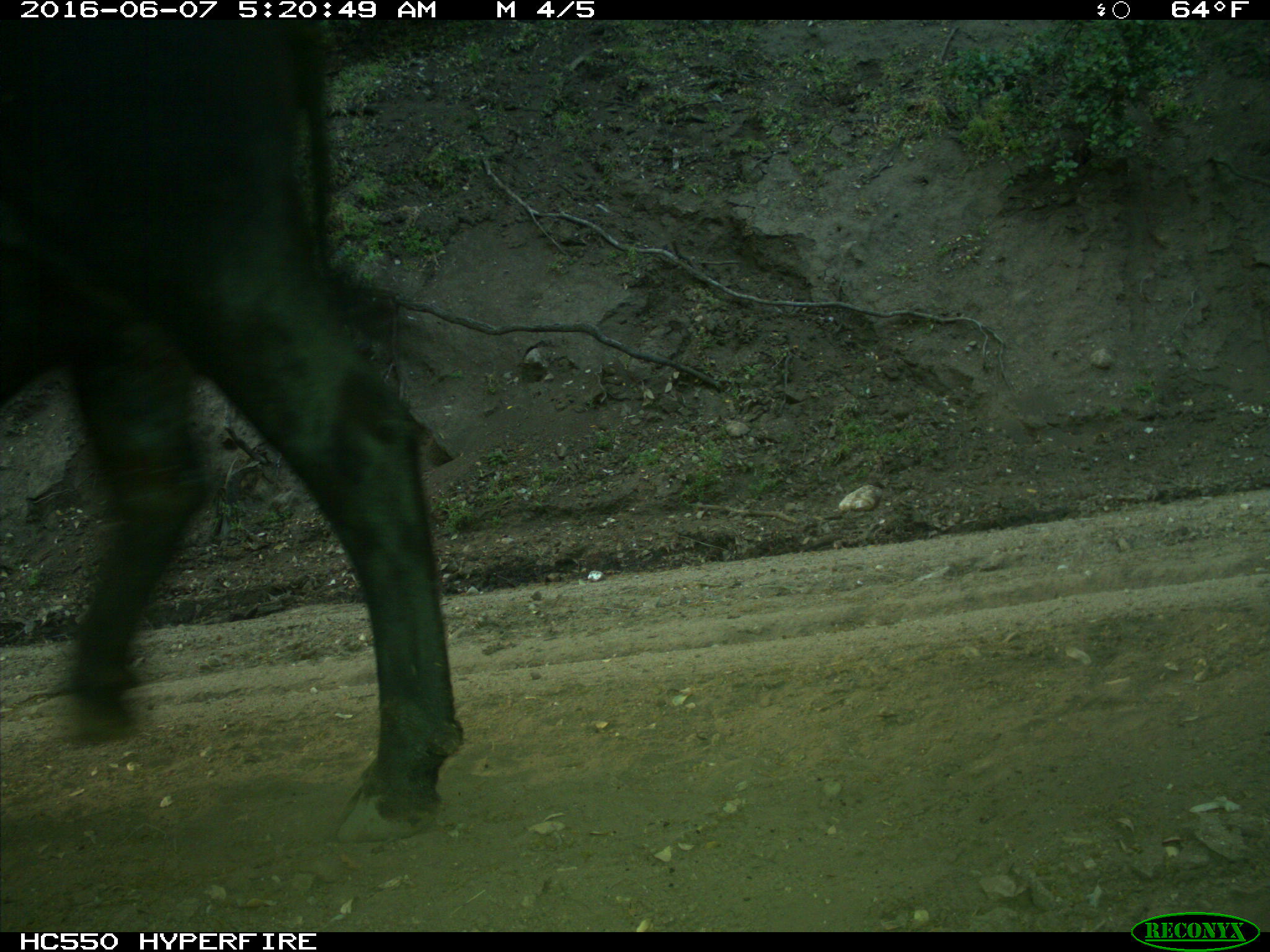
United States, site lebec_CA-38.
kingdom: Animalia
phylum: Chordata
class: Mammalia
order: Artiodactyla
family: Bovidae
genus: Bos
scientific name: Bos taurus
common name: domestic cow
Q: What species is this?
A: Bos taurus (domestic cow).